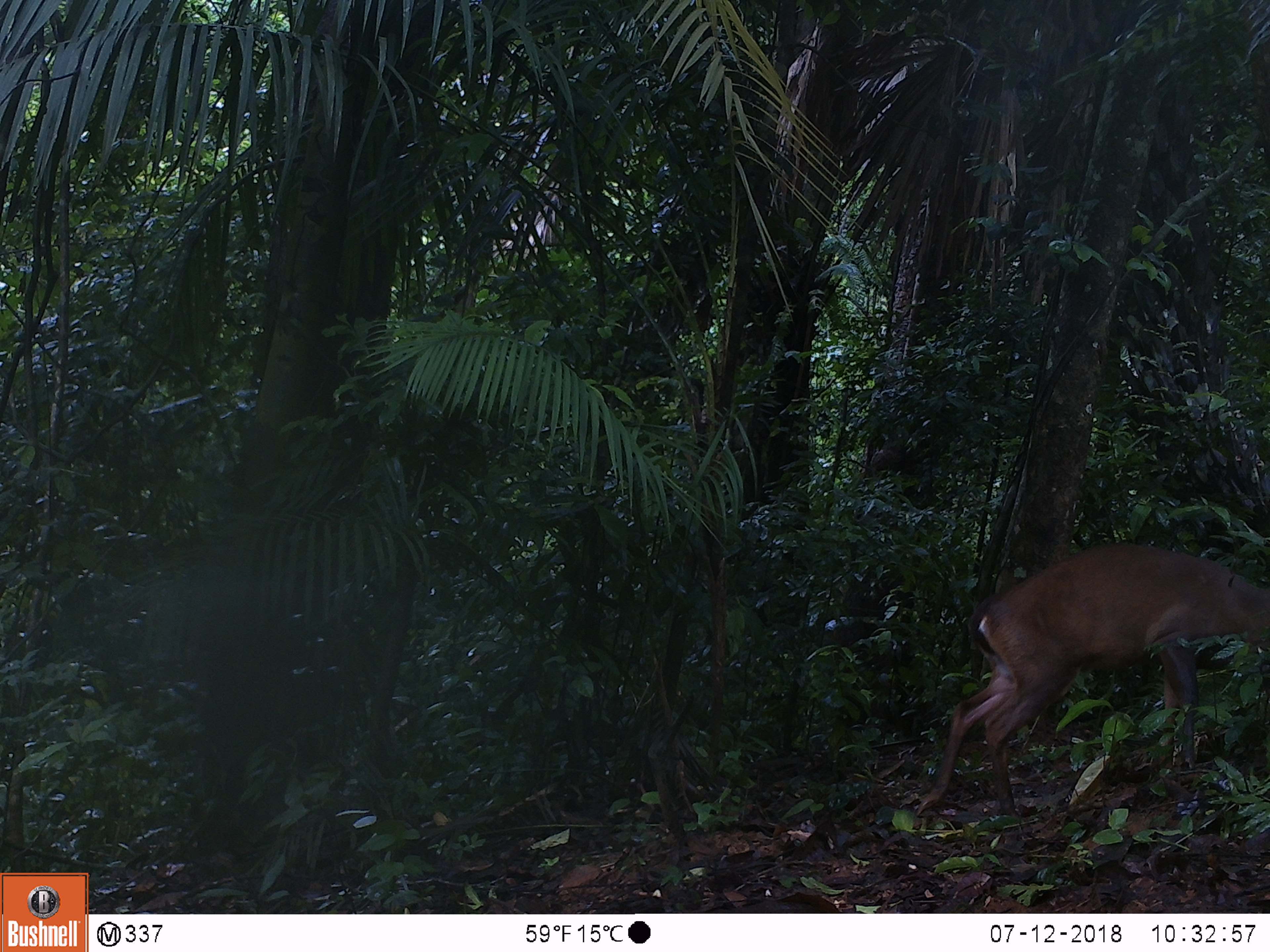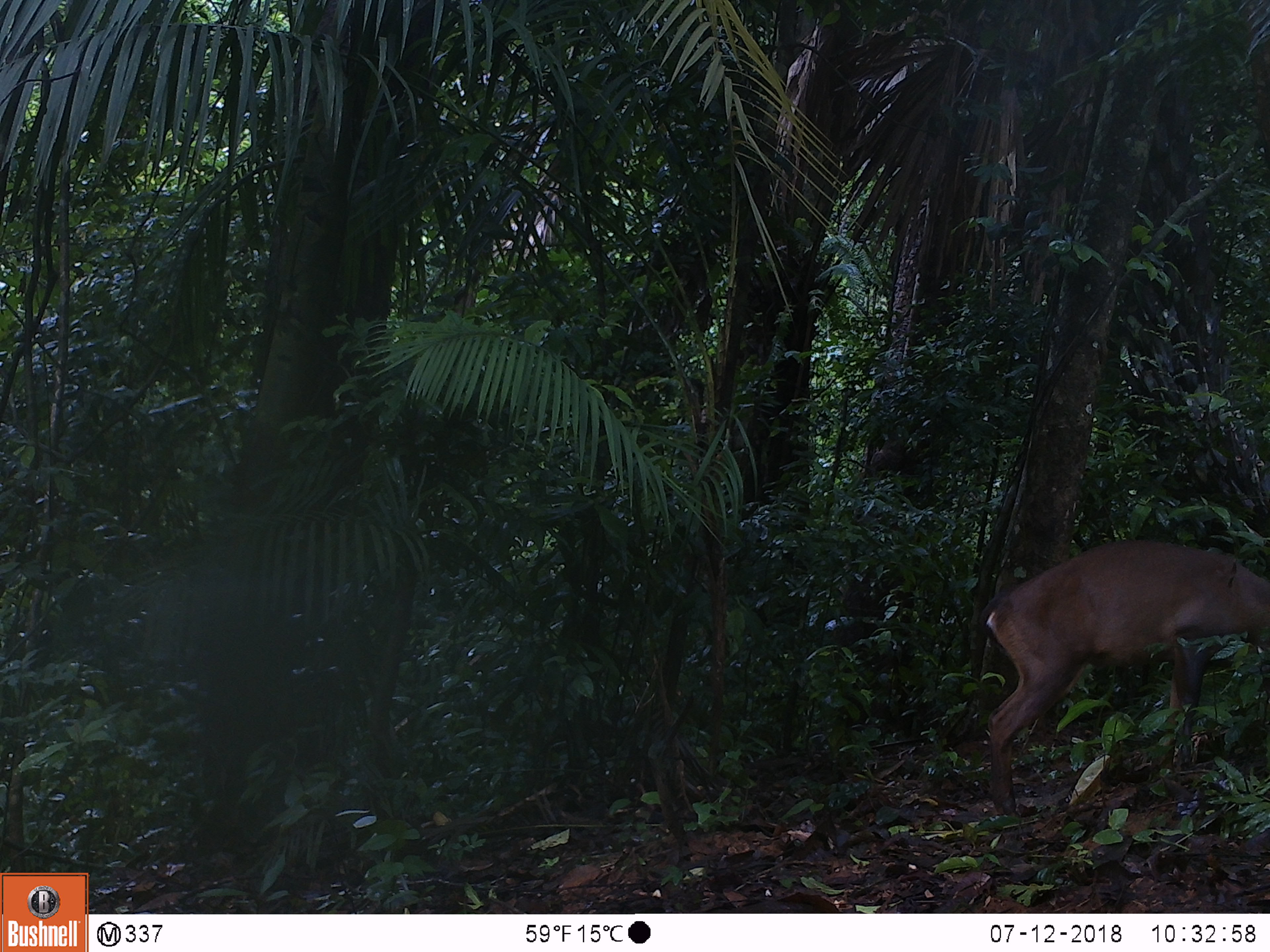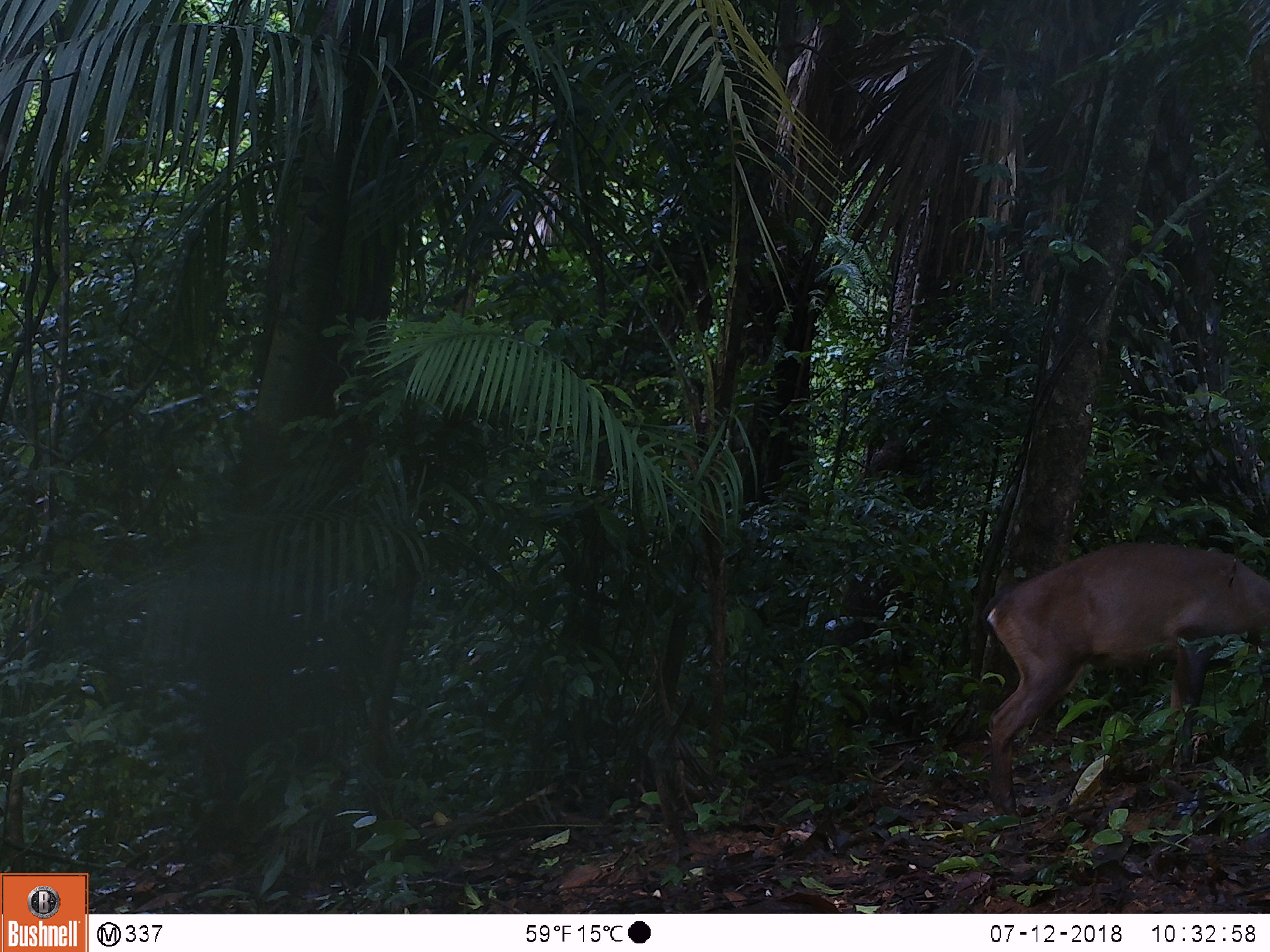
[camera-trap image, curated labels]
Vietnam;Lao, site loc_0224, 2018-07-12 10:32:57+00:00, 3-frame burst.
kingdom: Animalia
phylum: Chordata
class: Mammalia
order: Artiodactyla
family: Cervidae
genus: Muntiacus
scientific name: Muntiacus vuquangensis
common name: large-antlered muntjac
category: large antlered muntjac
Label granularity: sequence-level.